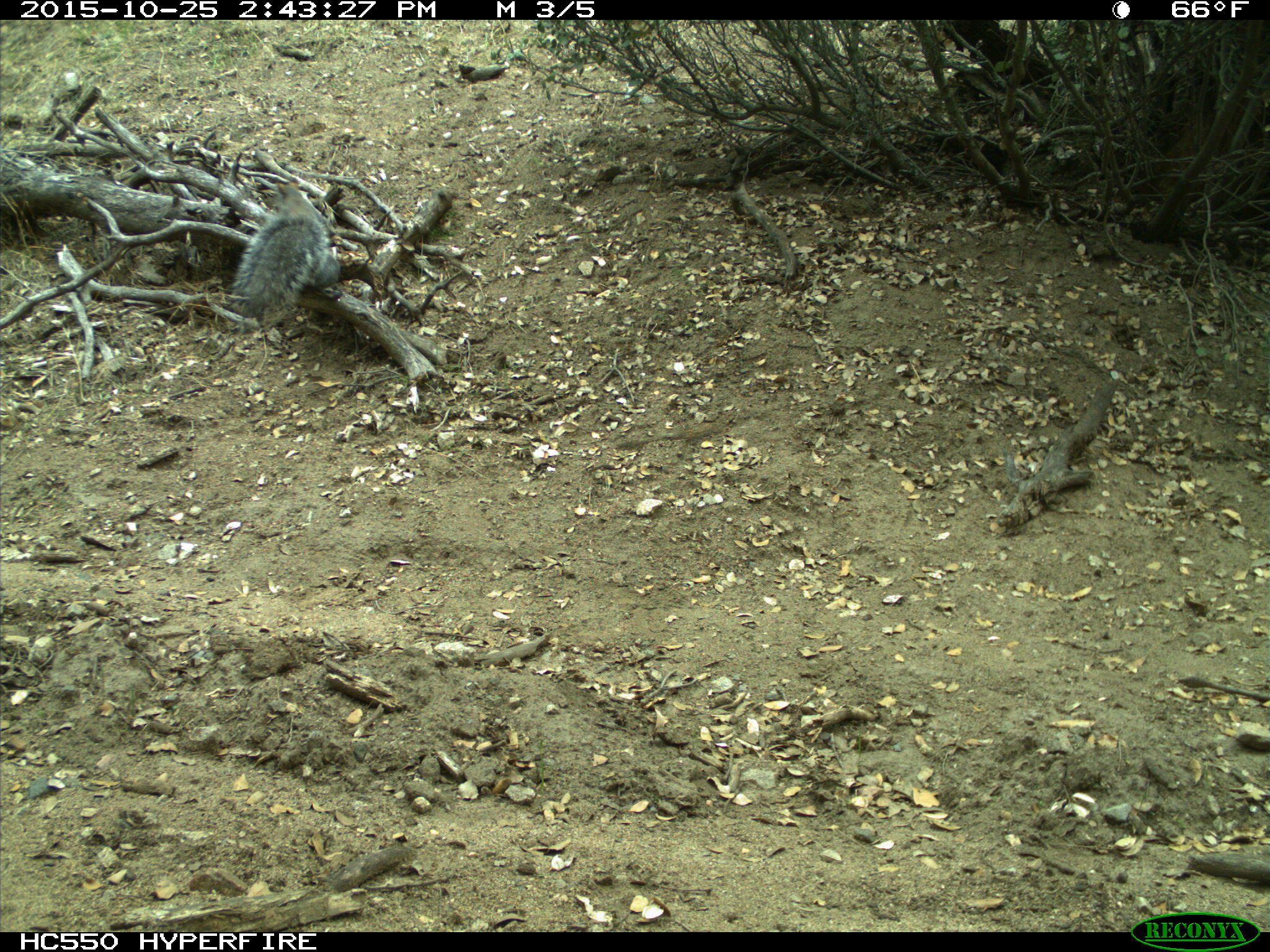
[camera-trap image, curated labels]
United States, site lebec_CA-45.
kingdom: Animalia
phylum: Chordata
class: Mammalia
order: Rodentia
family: Sciuridae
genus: Sciurus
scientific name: Sciurus carolinensis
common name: eastern gray squirrel